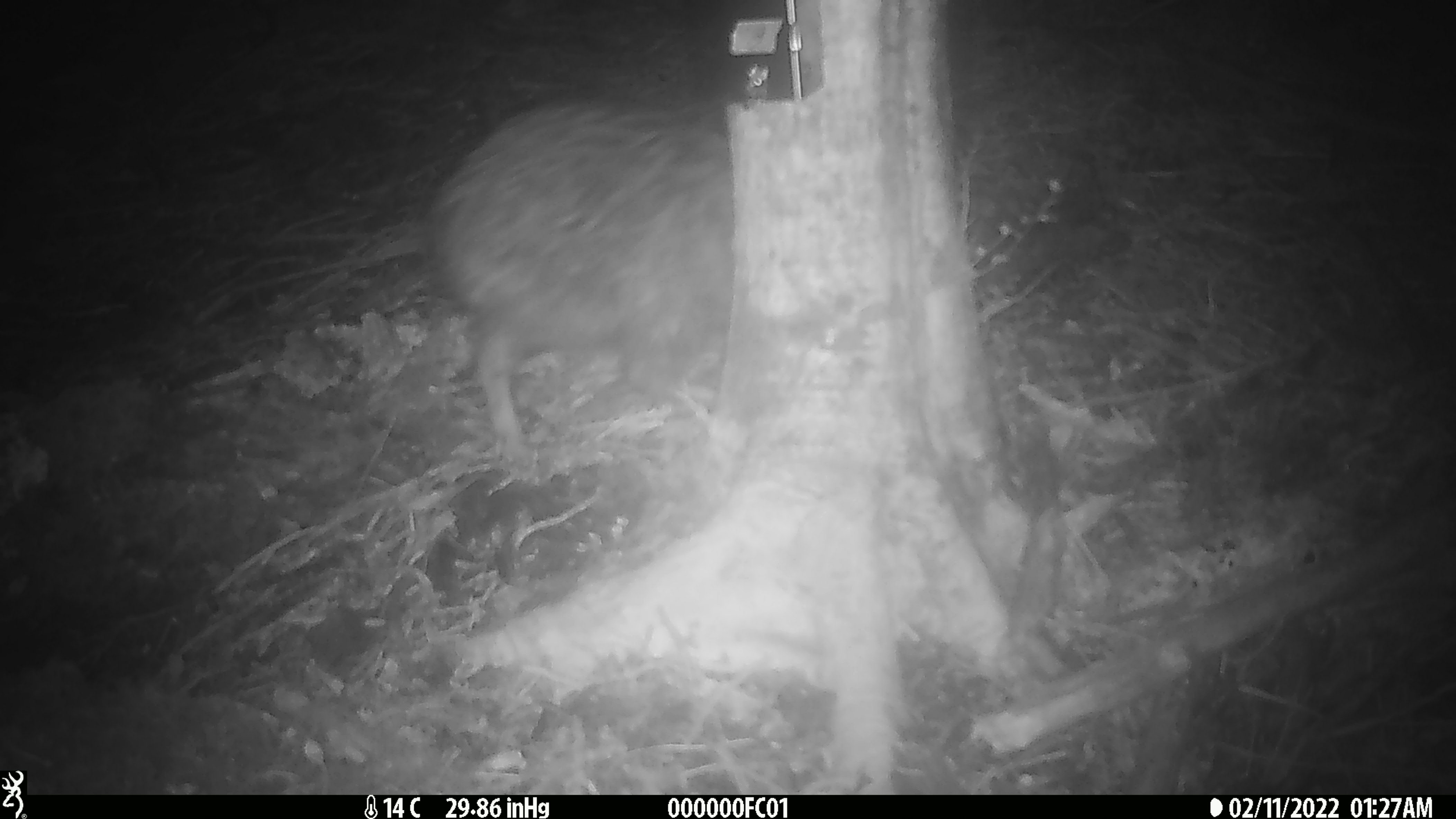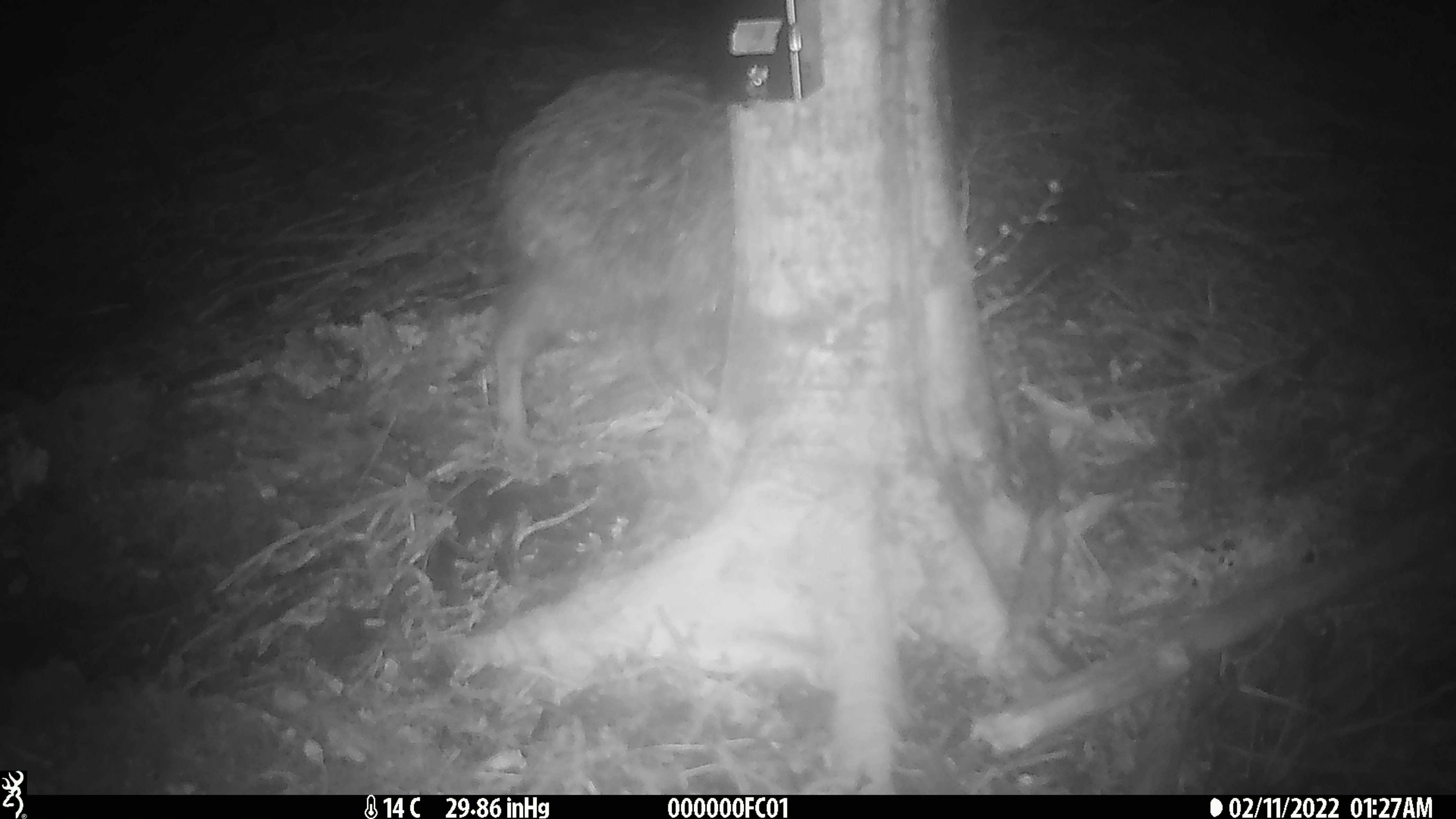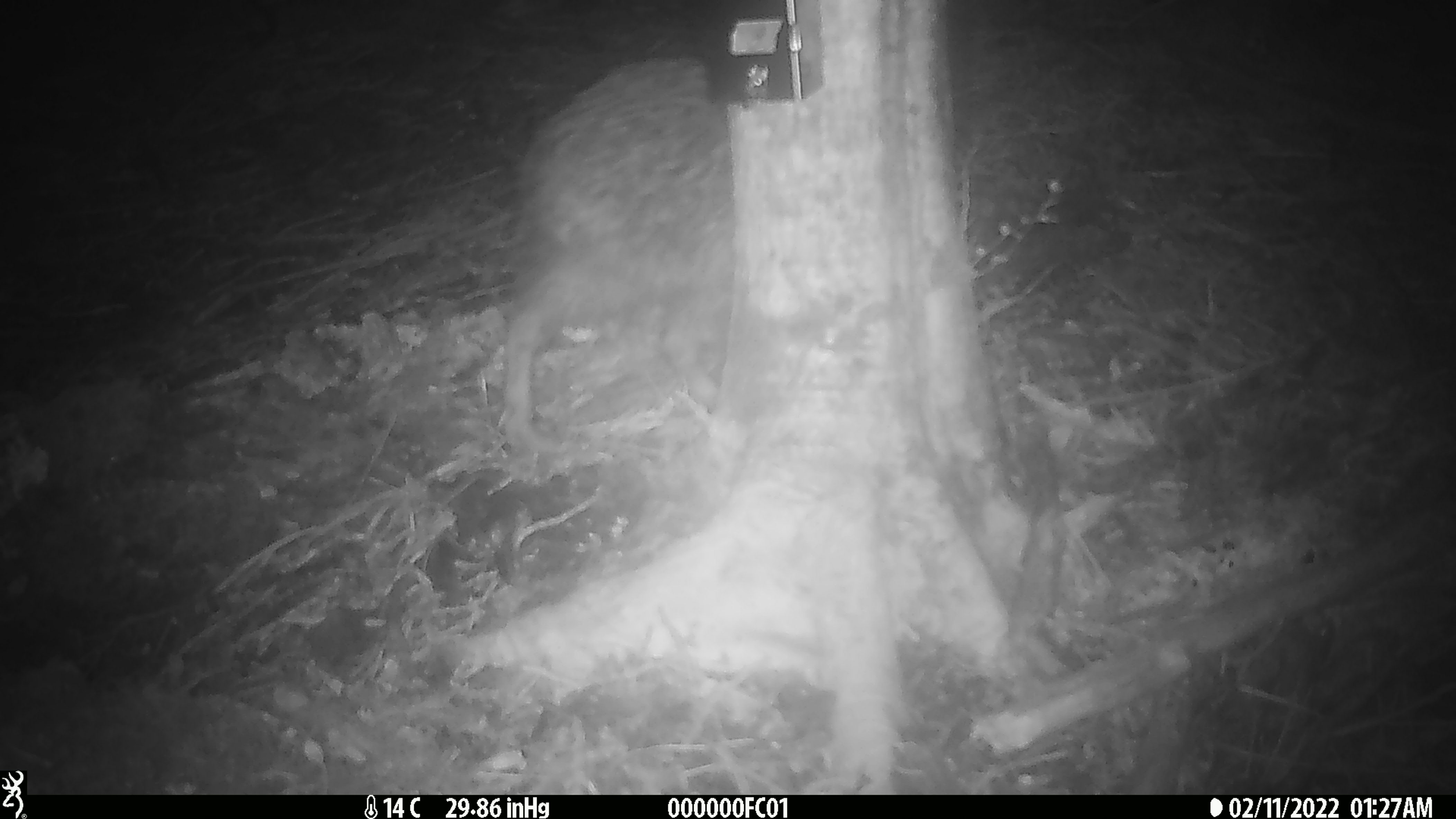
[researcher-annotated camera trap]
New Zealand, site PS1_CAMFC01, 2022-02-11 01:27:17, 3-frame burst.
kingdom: Animalia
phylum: Chordata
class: Aves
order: Apterygiformes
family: Apterygidae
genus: Apteryx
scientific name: Apteryx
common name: kiwi